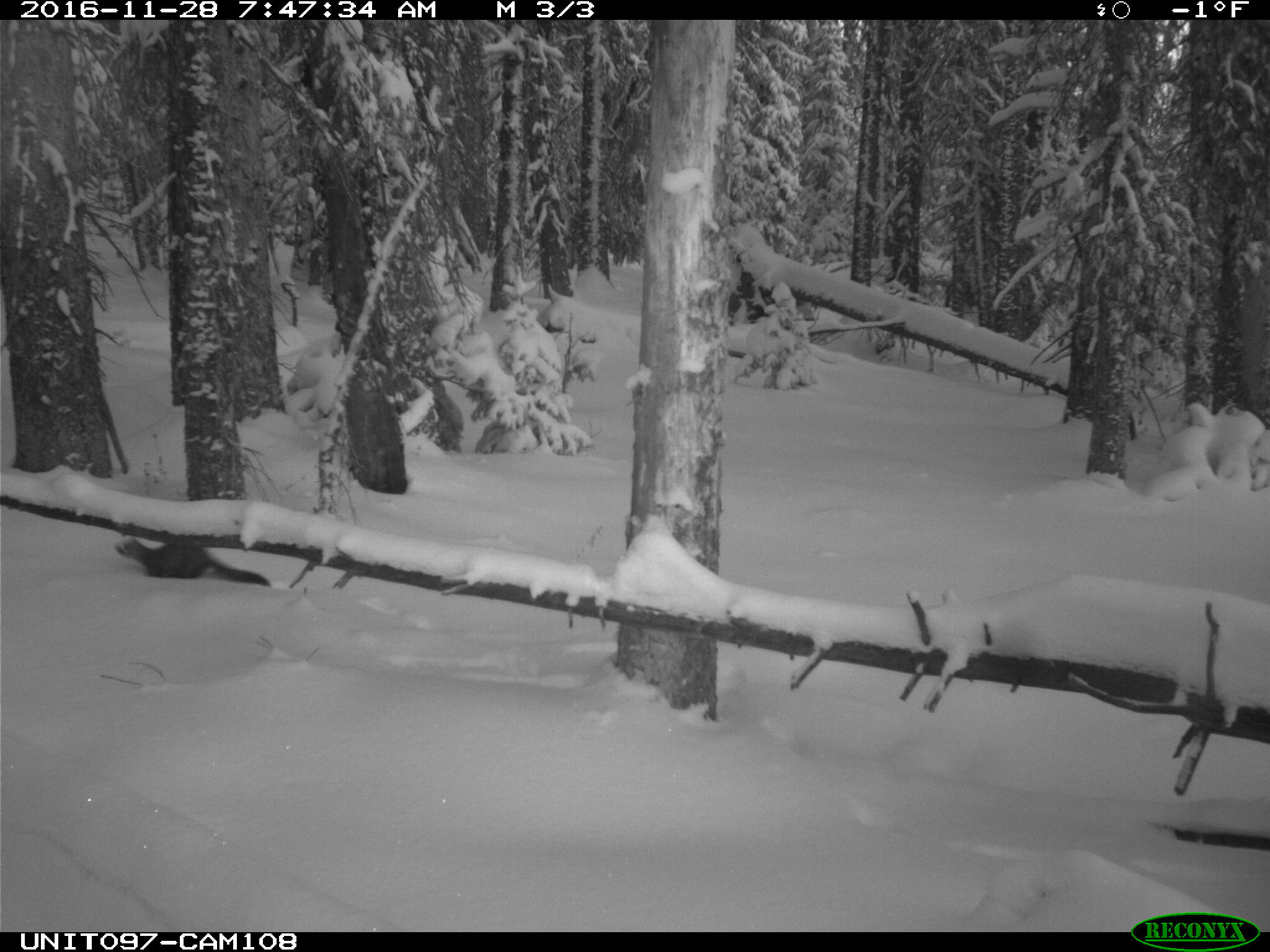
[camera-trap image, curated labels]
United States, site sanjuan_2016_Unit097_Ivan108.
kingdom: Animalia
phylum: Chordata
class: Mammalia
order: Carnivora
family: Mustelidae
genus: Martes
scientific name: Martes americana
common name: american marten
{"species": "Martes americana (american marten)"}